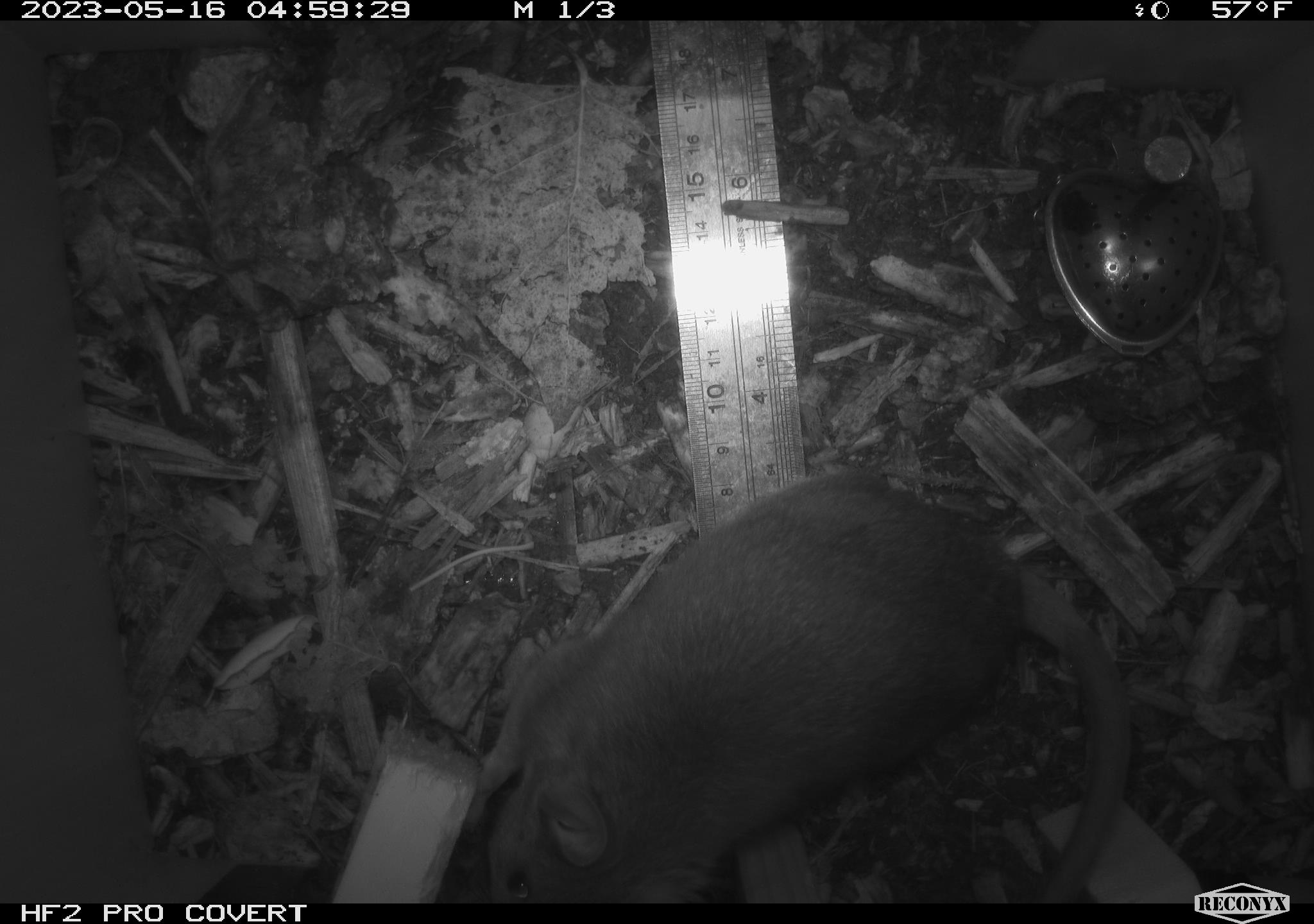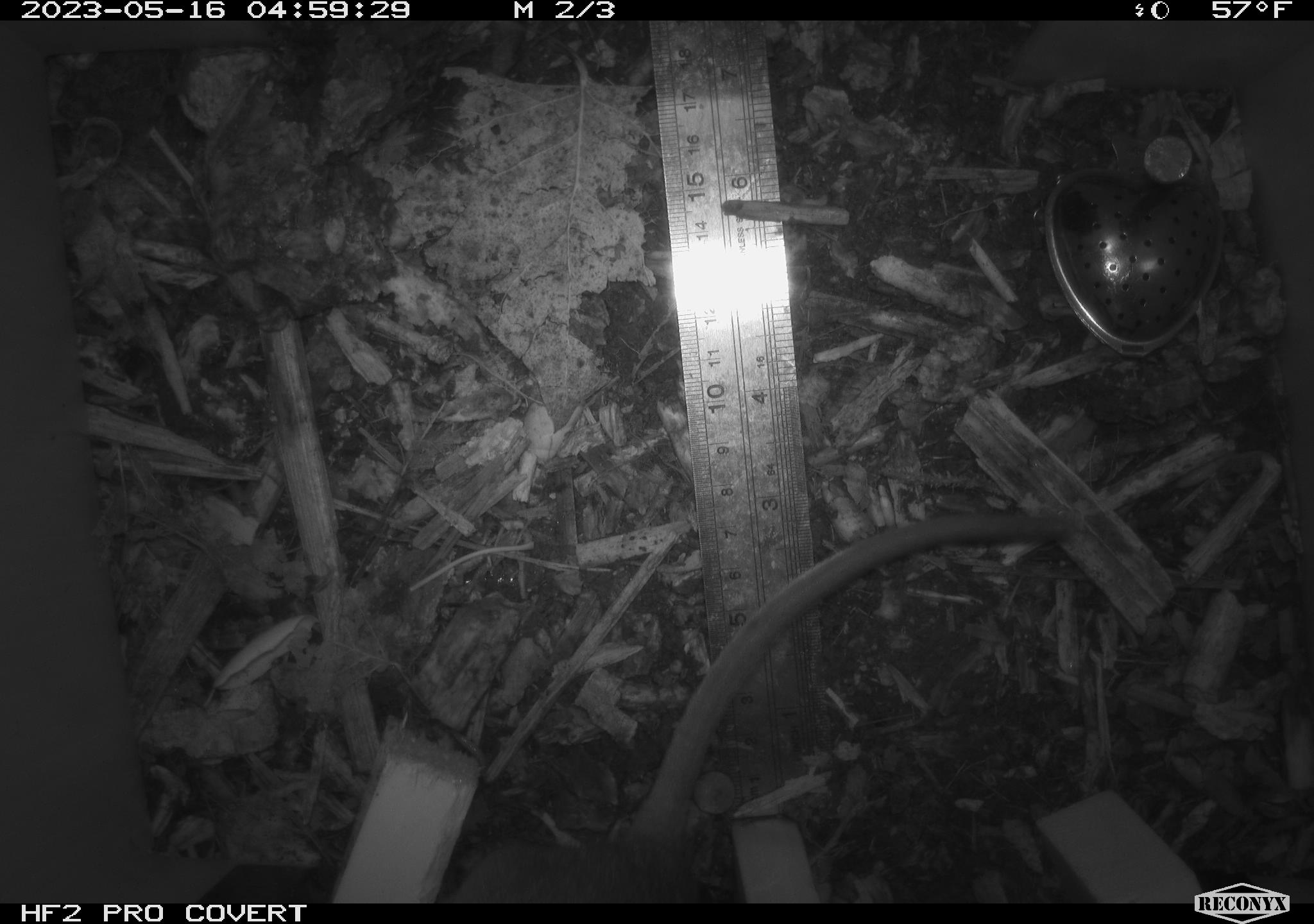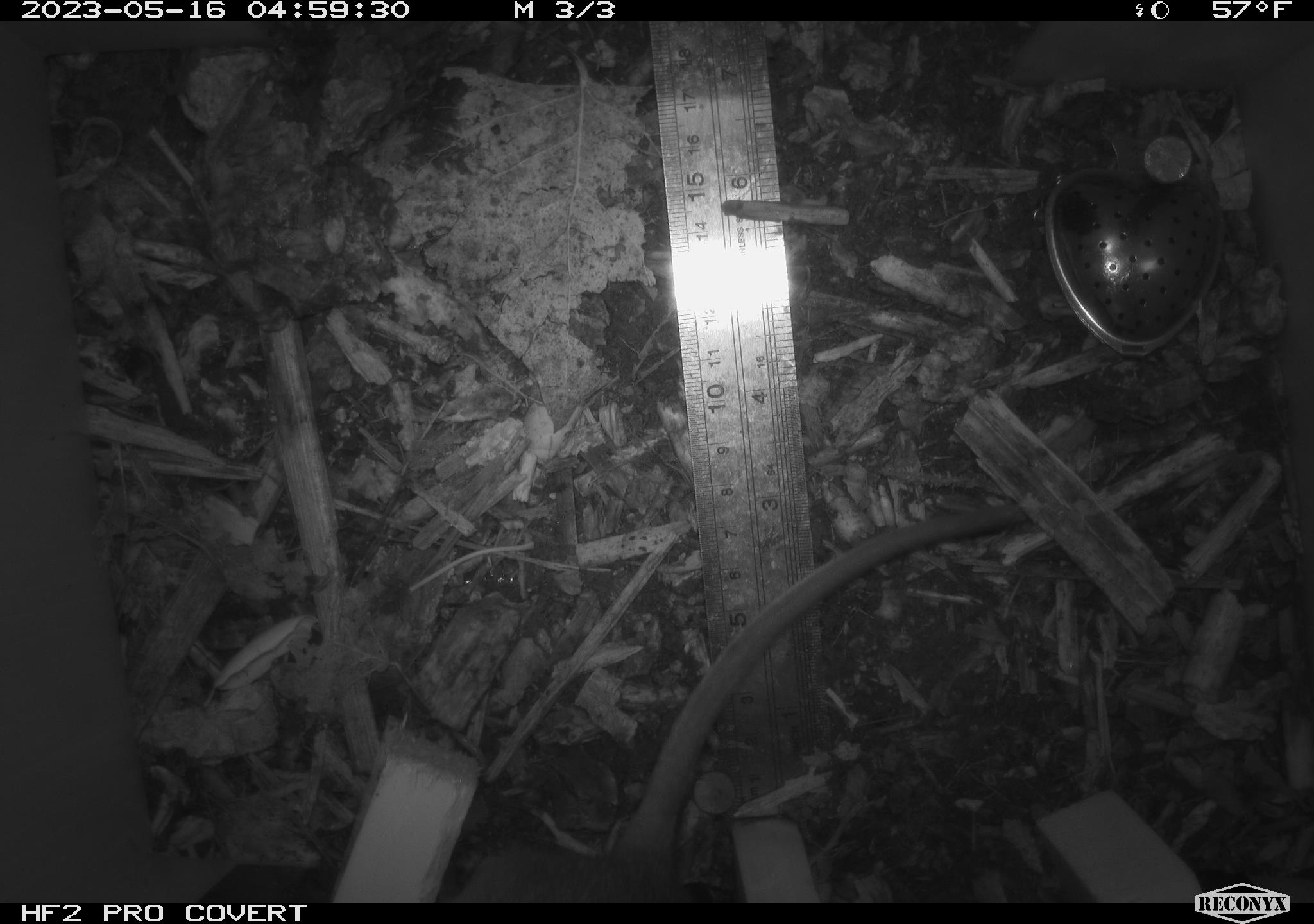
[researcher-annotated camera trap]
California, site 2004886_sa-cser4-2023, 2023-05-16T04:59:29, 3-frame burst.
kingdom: Animalia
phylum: Chordata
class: Mammalia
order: Rodentia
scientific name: Rodentia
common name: woodrat or rat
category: woodrat or rat species